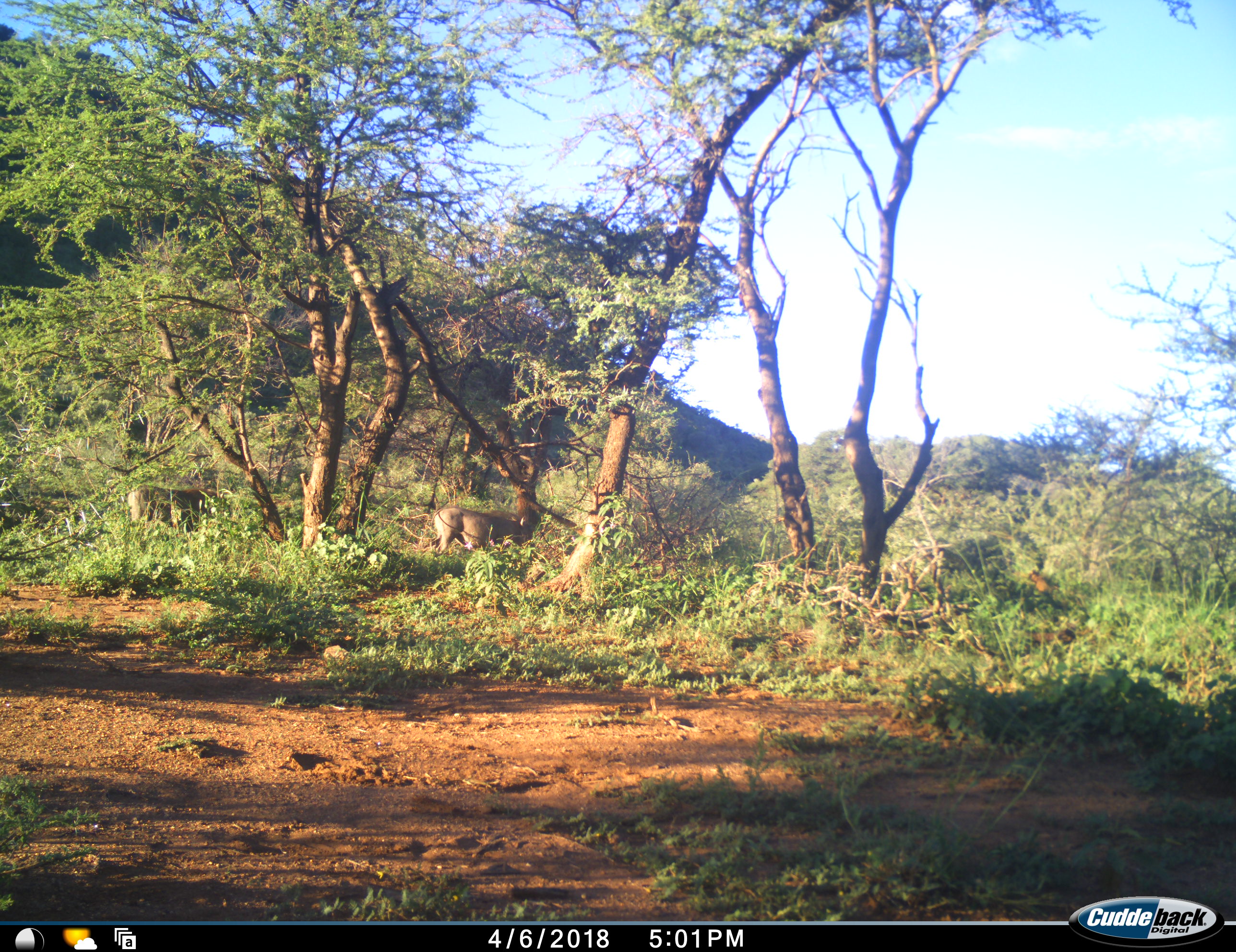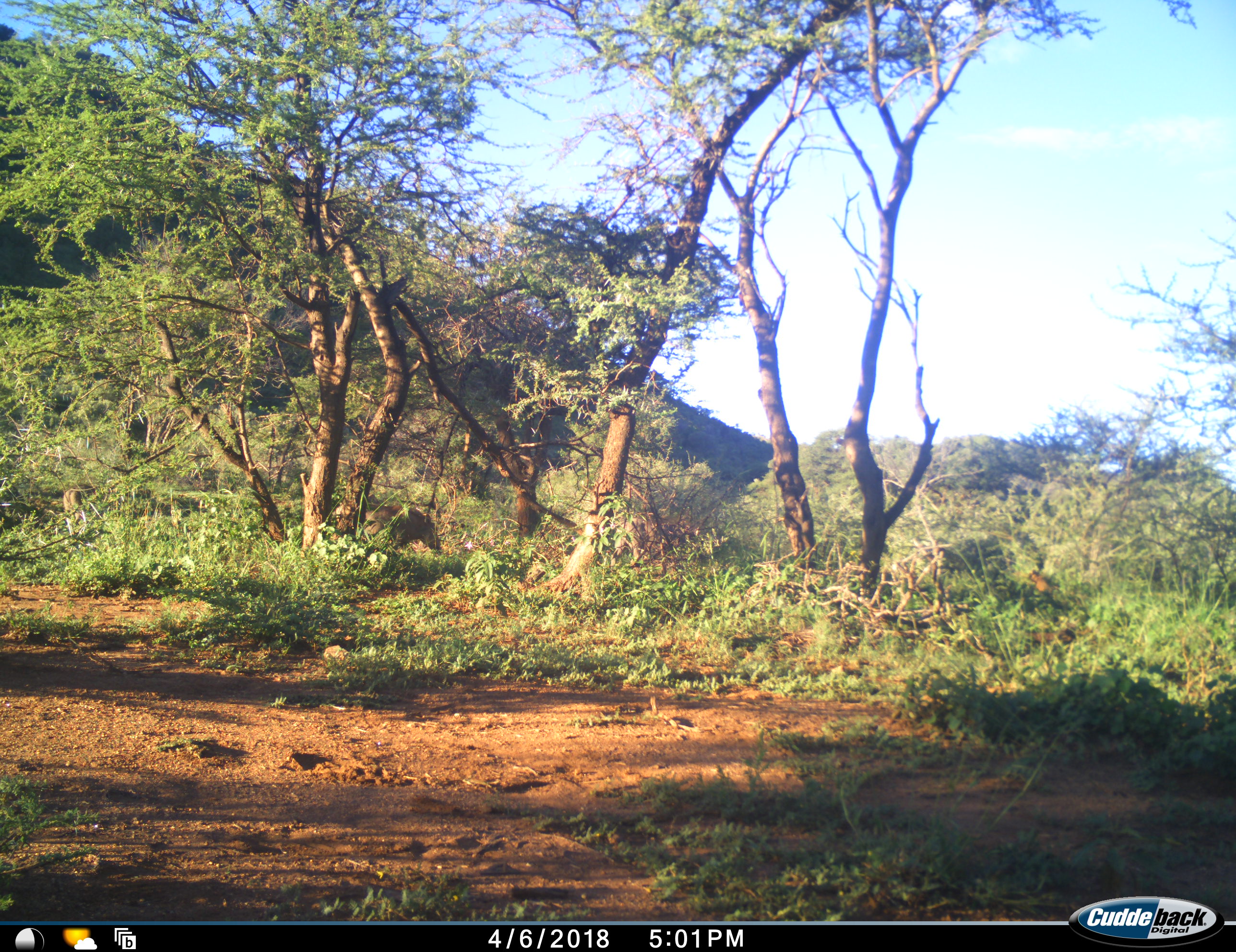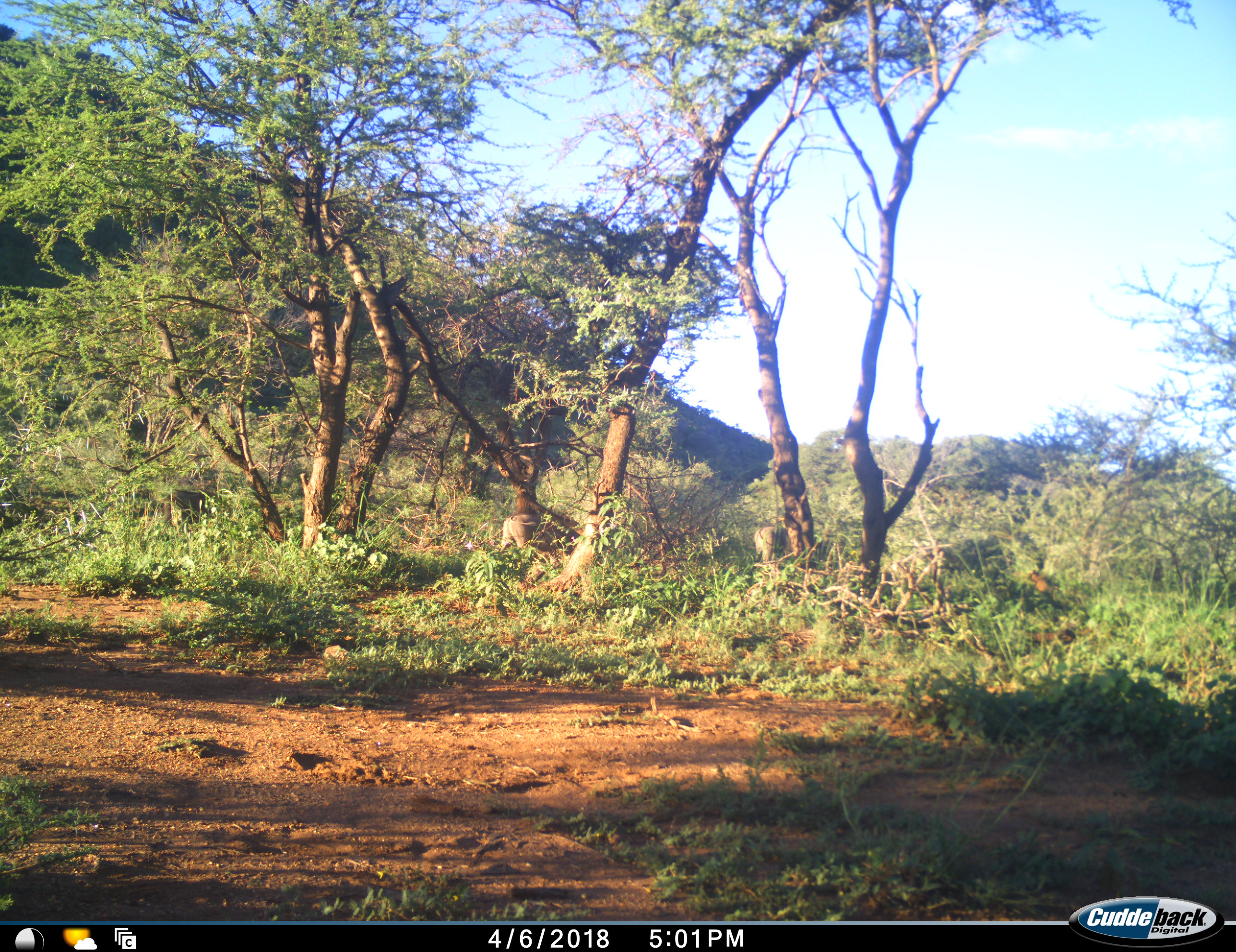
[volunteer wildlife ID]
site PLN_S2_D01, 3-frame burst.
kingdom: Animalia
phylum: Chordata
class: Mammalia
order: Artiodactyla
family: Suidae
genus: Phacochoerus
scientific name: Phacochoerus africanus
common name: warthog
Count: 3.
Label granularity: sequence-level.